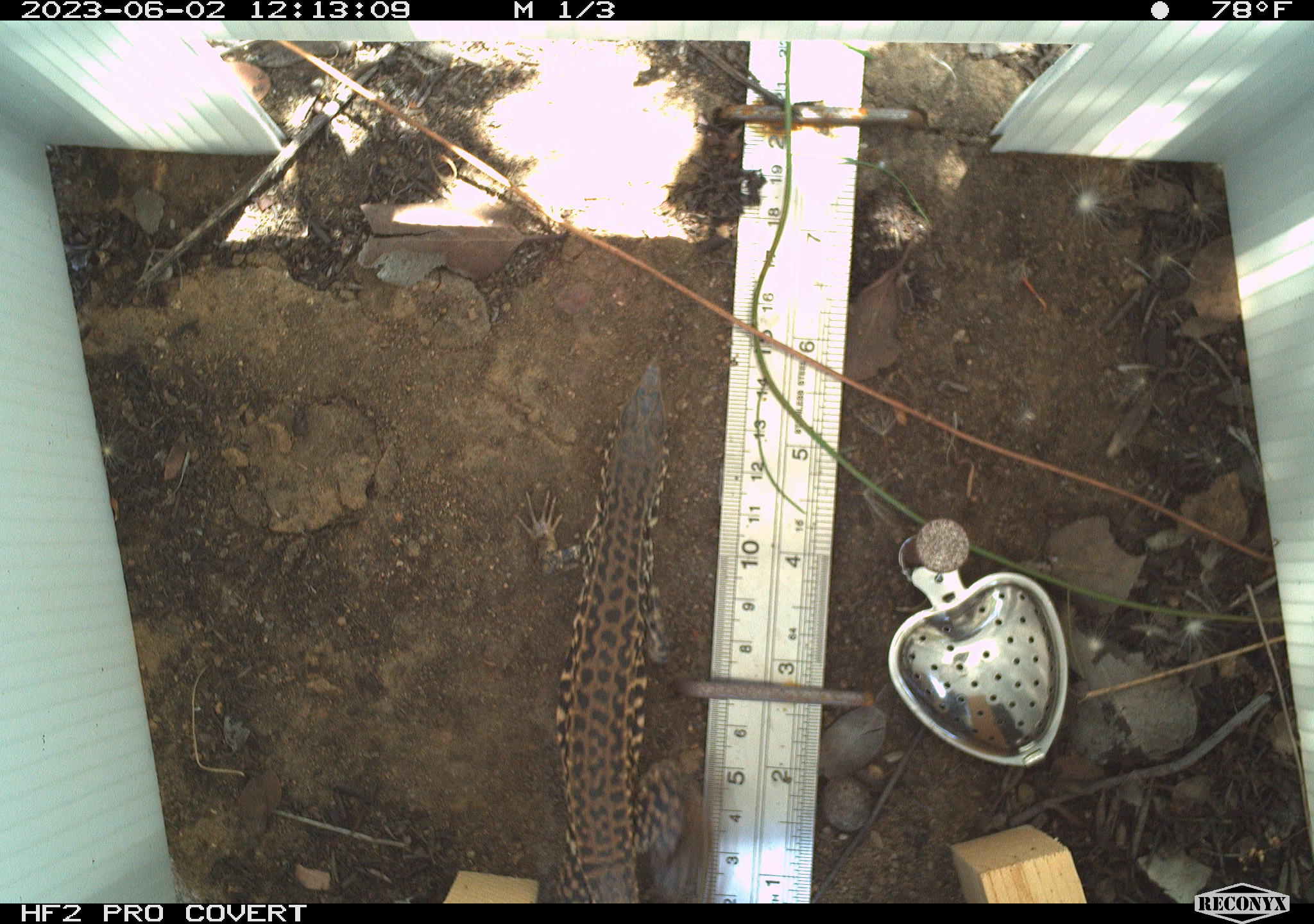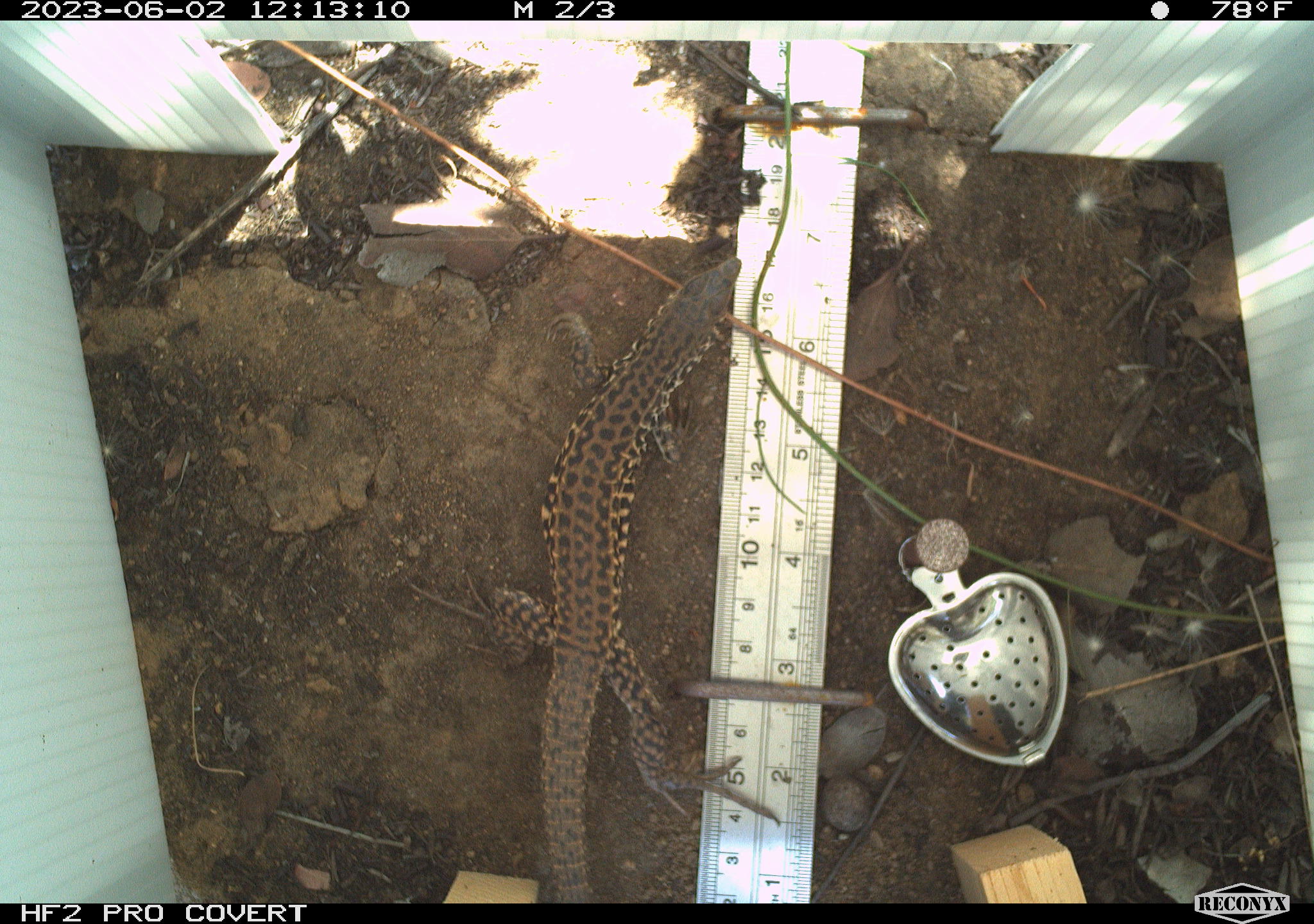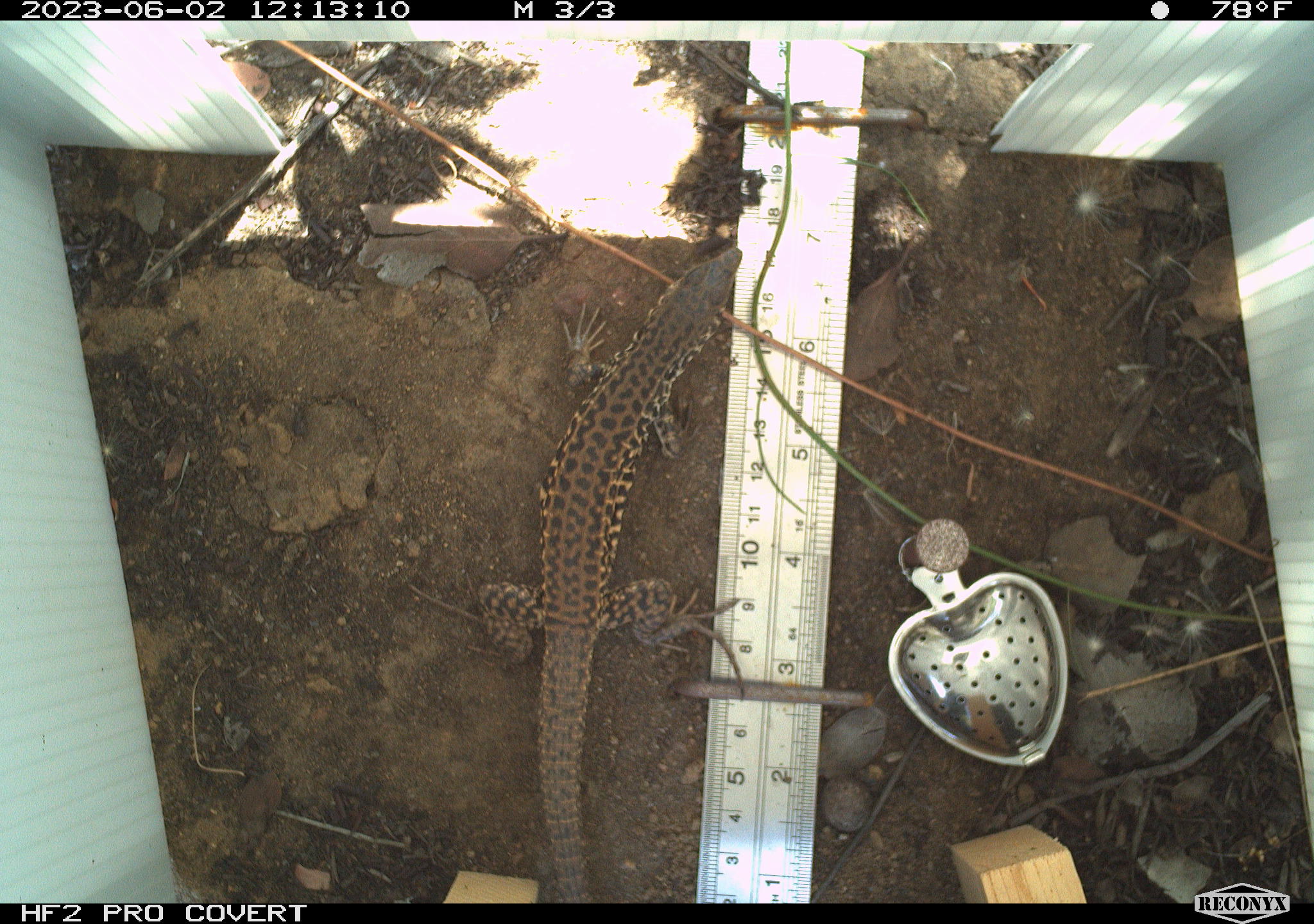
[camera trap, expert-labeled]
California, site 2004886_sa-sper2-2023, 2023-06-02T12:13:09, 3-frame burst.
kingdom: Animalia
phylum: Chordata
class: Reptilia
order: Squamata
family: Teiidae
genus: Aspidoscelis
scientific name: Aspidoscelis tigris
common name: western whiptail